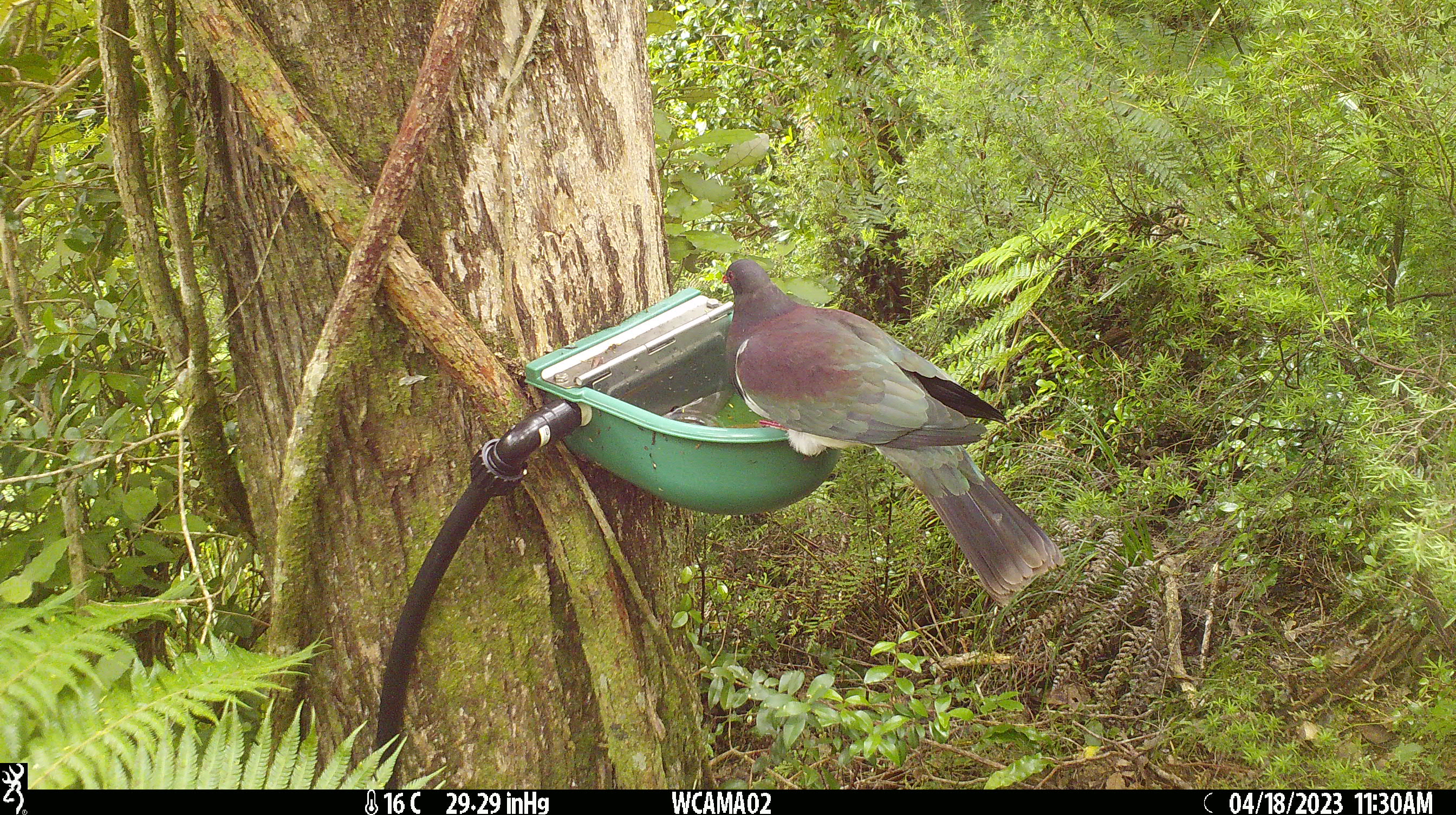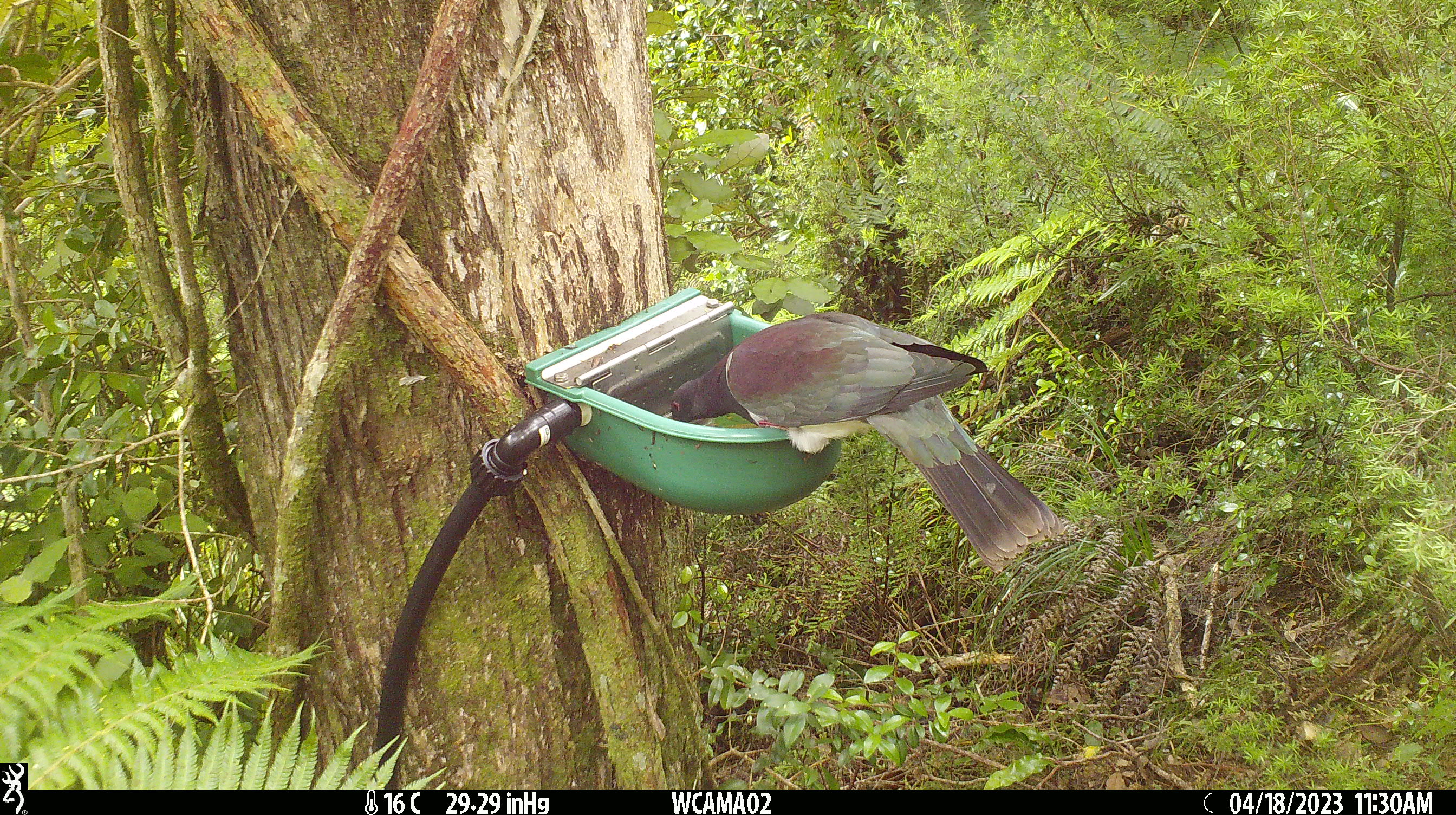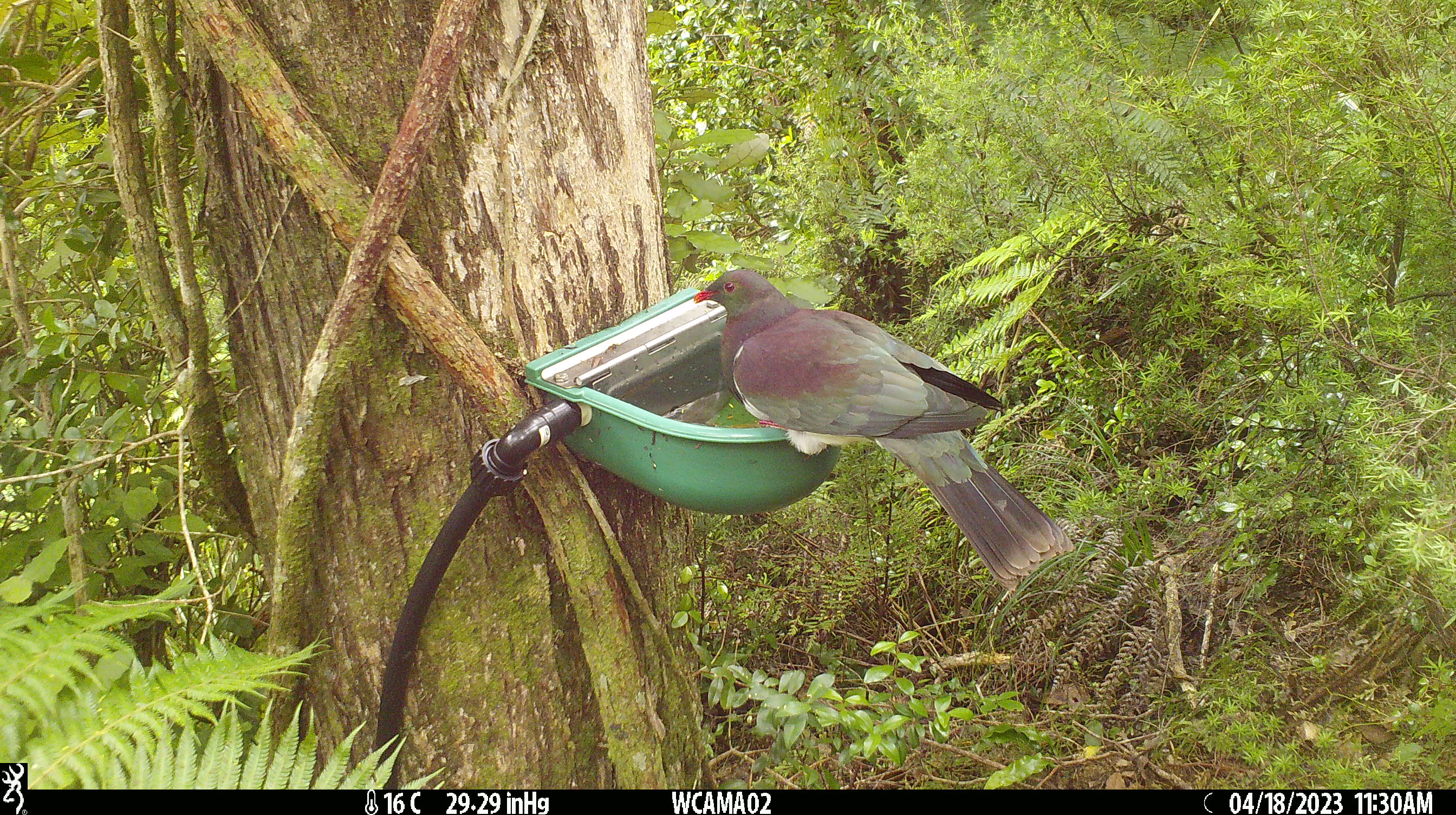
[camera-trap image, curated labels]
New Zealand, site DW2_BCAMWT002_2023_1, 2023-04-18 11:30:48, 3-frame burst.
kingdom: Animalia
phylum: Chordata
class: Aves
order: Columbiformes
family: Columbidae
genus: Hemiphaga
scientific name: Hemiphaga novaeseelandiae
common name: new zealand pigeon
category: kereru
Kereru (new zealand pigeon) (Hemiphaga novaeseelandiae).